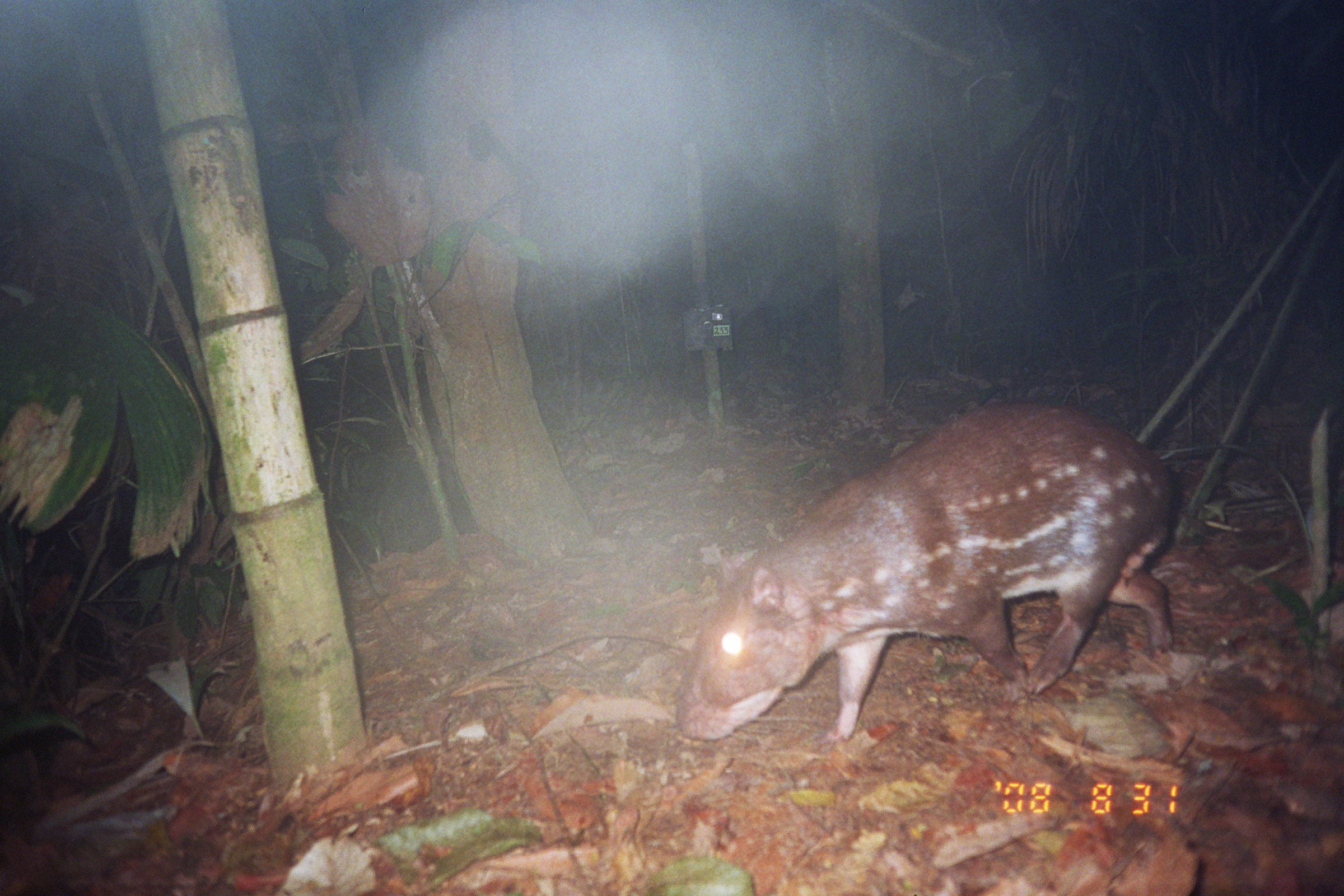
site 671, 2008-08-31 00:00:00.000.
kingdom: Animalia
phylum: Chordata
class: Mammalia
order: Rodentia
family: Cuniculidae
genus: Cuniculus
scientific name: Cuniculus paca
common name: spotted paca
Cuniculus paca (spotted paca).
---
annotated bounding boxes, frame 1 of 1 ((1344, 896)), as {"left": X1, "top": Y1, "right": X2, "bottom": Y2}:
cuniculus paca: {"left": 674, "top": 392, "right": 1180, "bottom": 757}